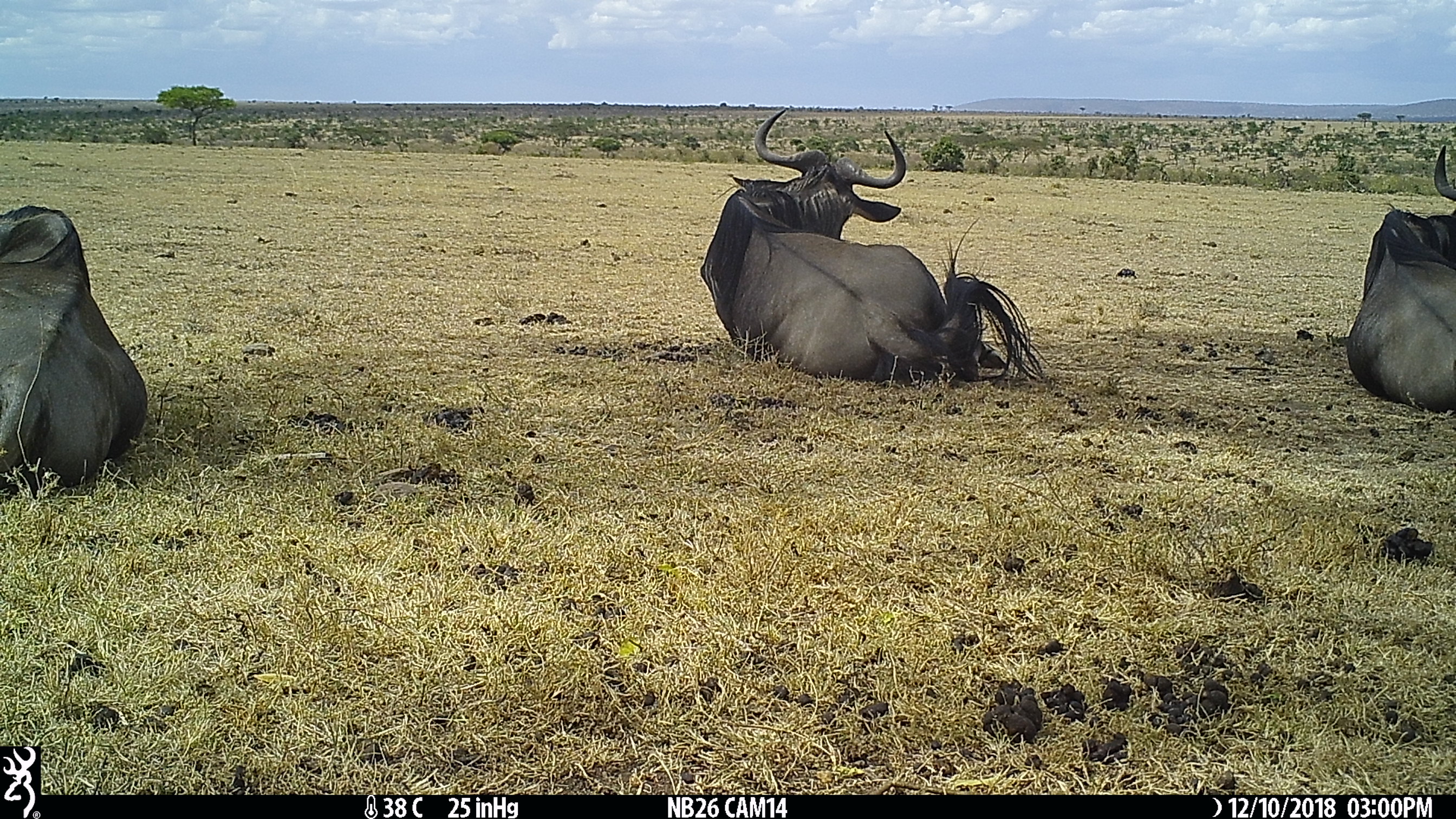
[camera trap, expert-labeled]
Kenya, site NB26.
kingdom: Animalia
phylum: Chordata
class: Mammalia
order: Artiodactyla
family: Bovidae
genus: Connochaetes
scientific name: Connochaetes taurinus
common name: blue wildebeest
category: wildebeest